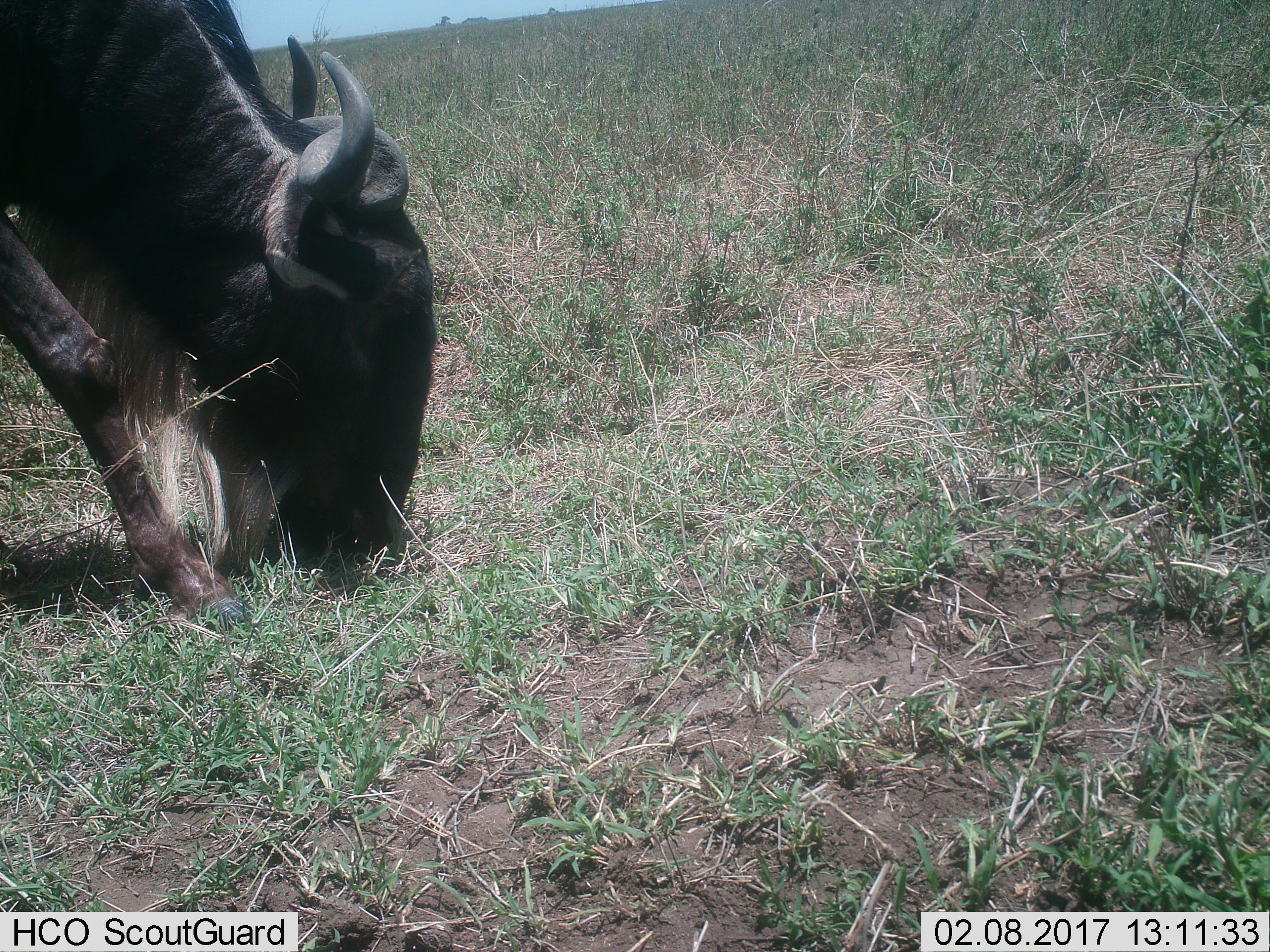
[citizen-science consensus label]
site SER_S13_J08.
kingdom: Animalia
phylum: Chordata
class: Mammalia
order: Artiodactyla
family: Bovidae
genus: Connochaetes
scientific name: Connochaetes taurinus taurinus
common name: blue wildebeest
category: wildebeestblue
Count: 1.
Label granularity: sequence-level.